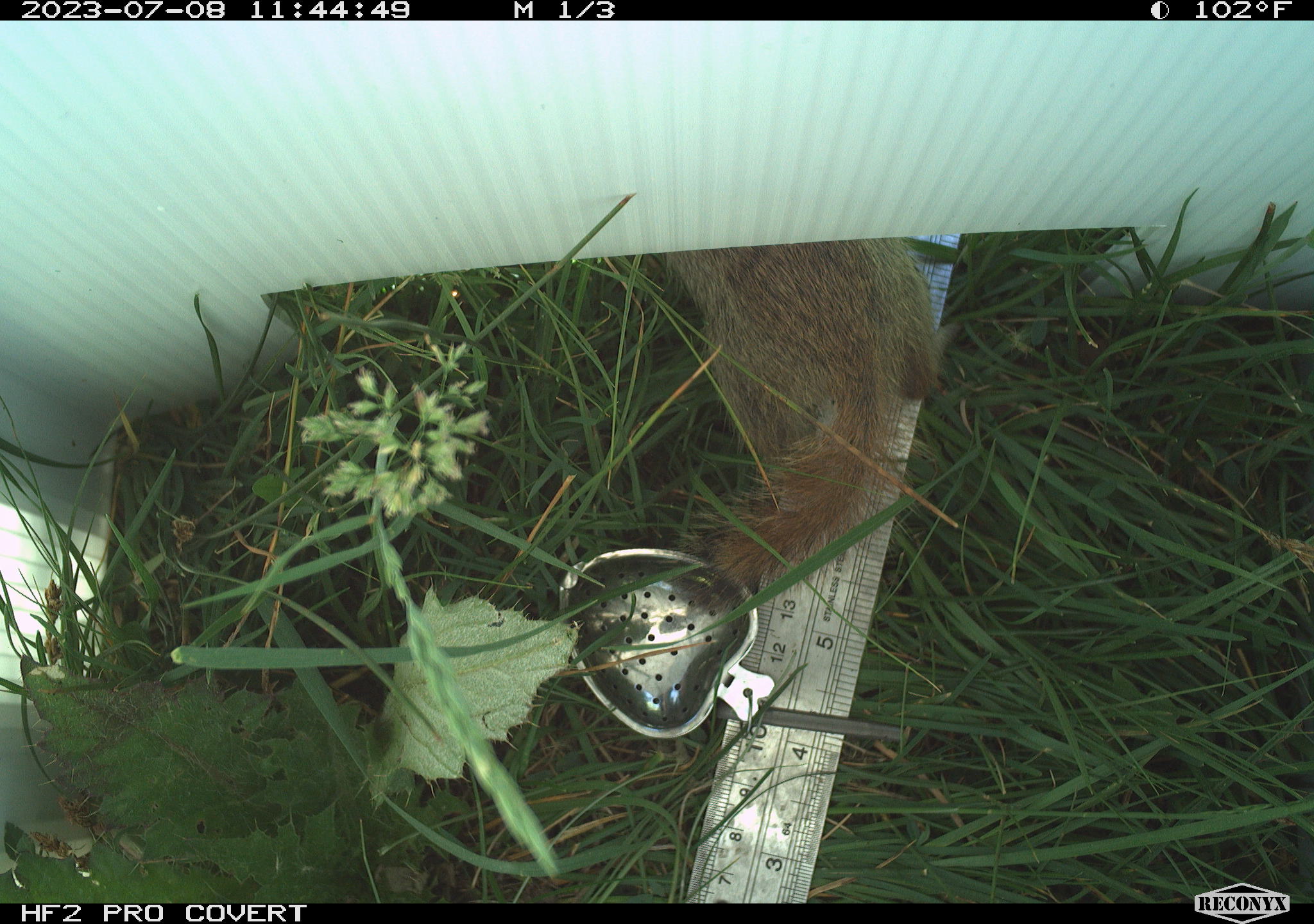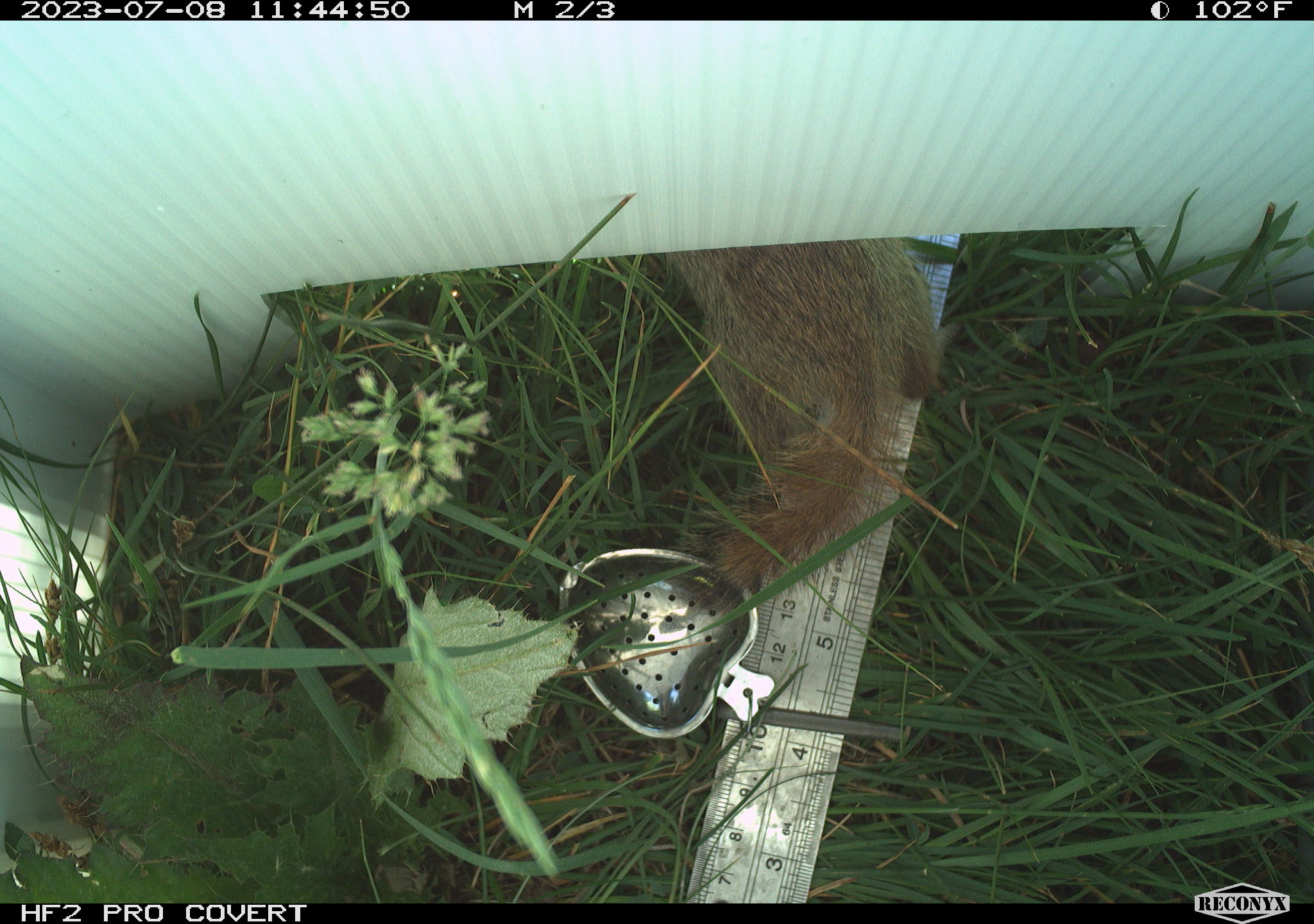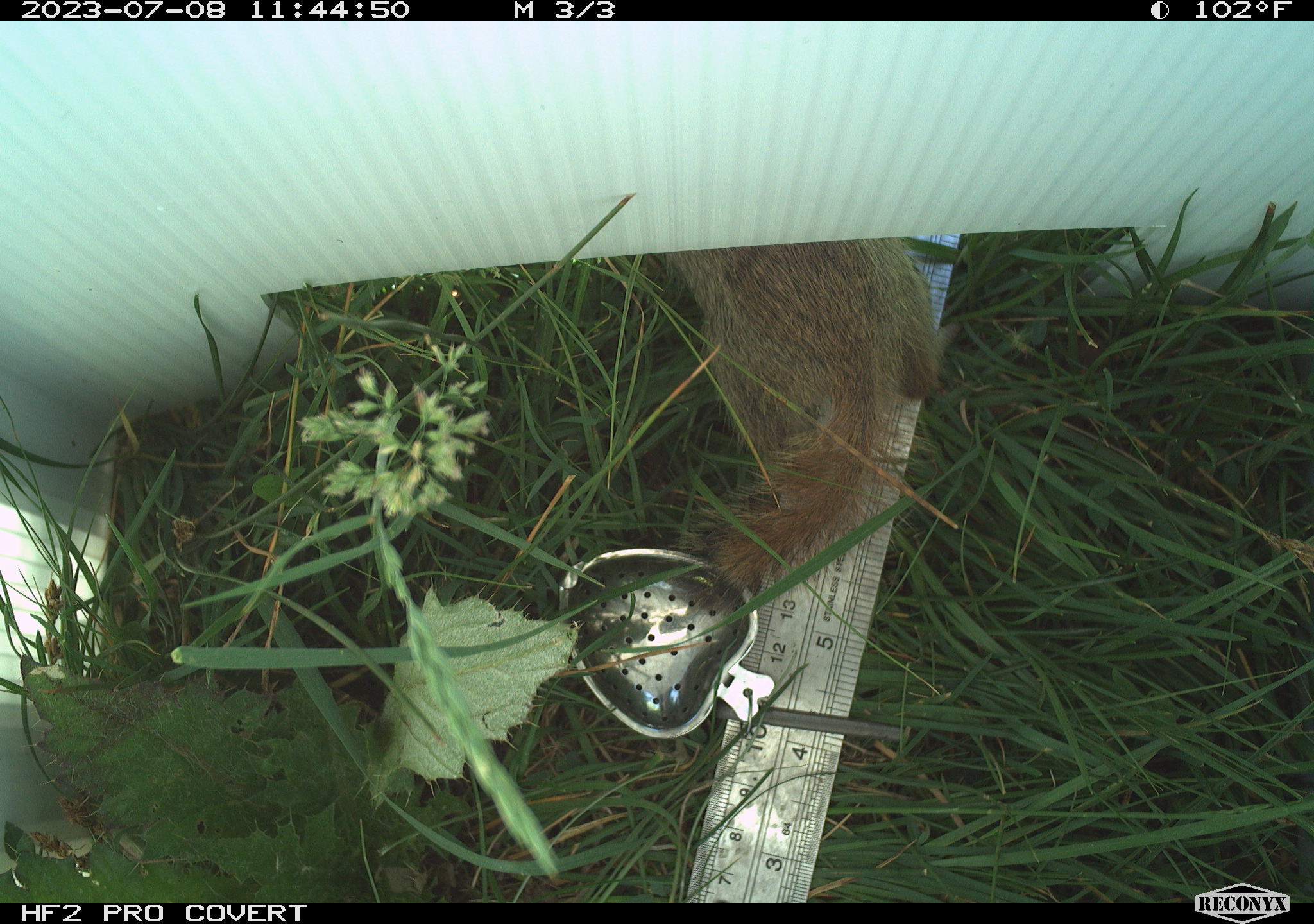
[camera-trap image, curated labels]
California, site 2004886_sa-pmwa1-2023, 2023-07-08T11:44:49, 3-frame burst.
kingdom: Animalia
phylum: Chordata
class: Mammalia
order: Rodentia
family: Sciuridae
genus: Urocitellus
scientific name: Urocitellus beldingi beldingi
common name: belding's ground squirrel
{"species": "belding's ground squirrel (Urocitellus beldingi beldingi)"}